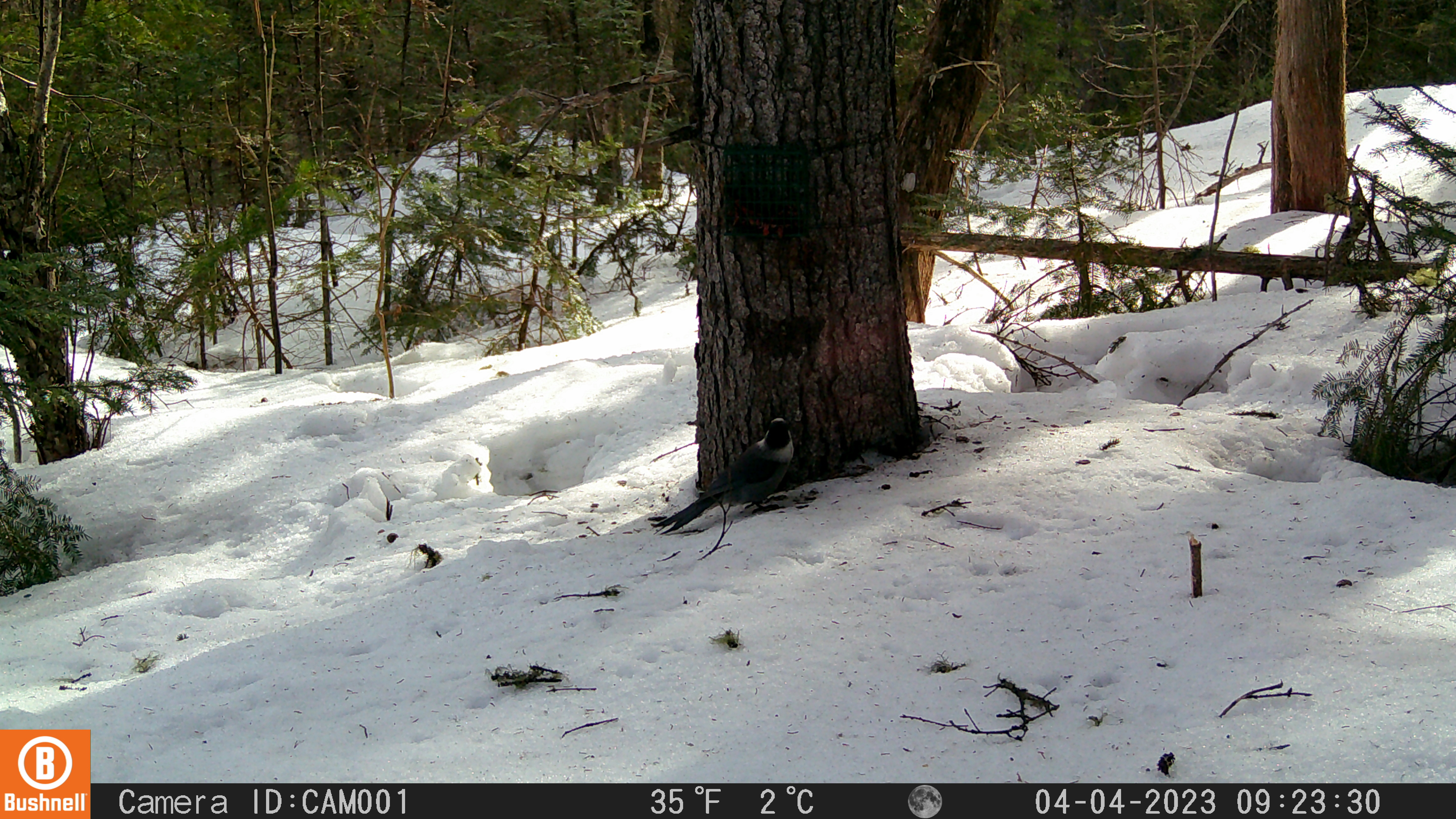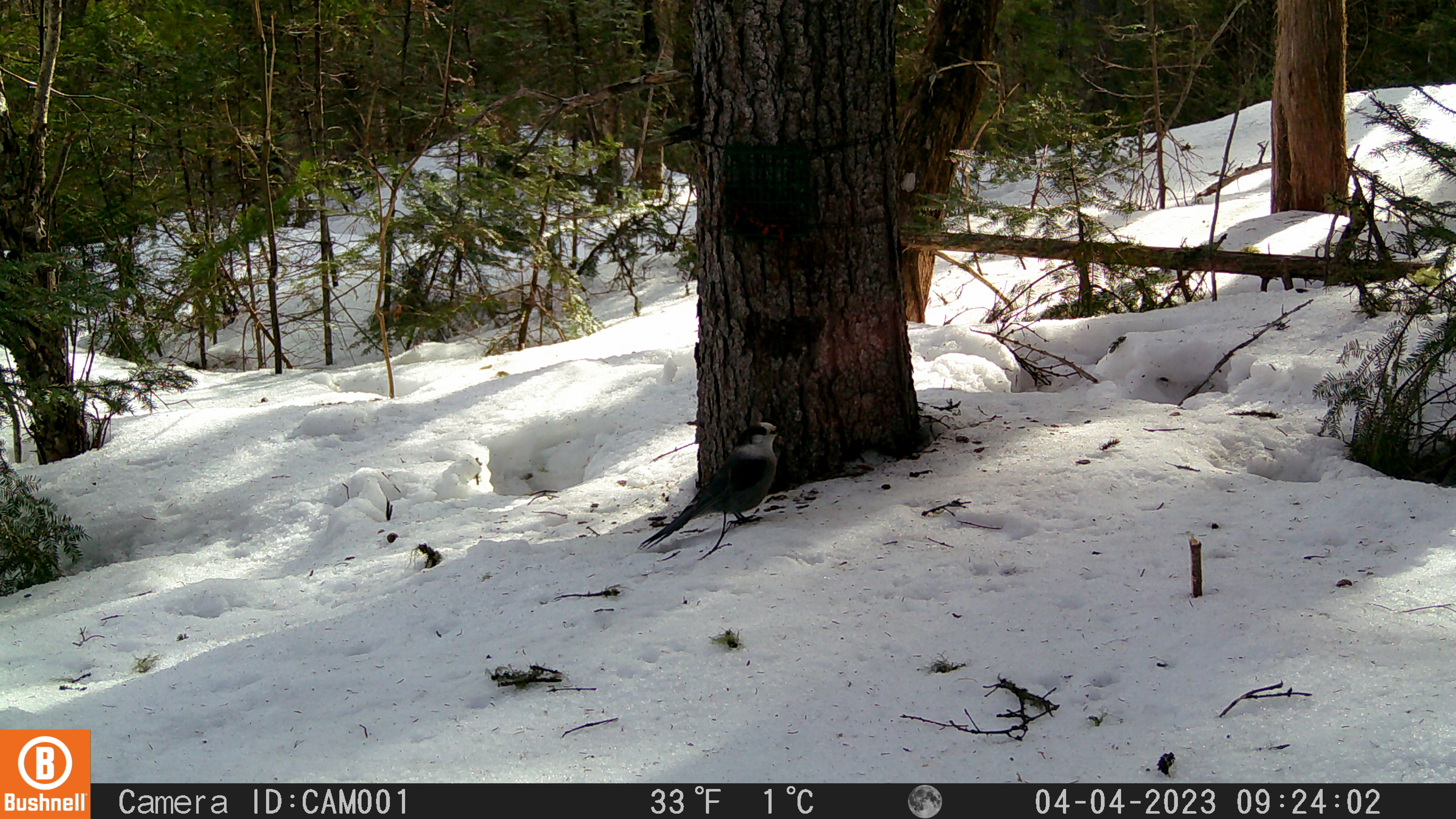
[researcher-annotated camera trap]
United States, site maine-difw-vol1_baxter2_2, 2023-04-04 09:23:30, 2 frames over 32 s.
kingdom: Animalia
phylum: Chordata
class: Aves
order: Passeriformes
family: Corvidae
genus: Perisoreus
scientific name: Perisoreus canadensis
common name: canada jay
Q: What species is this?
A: Canada jay (Perisoreus canadensis).